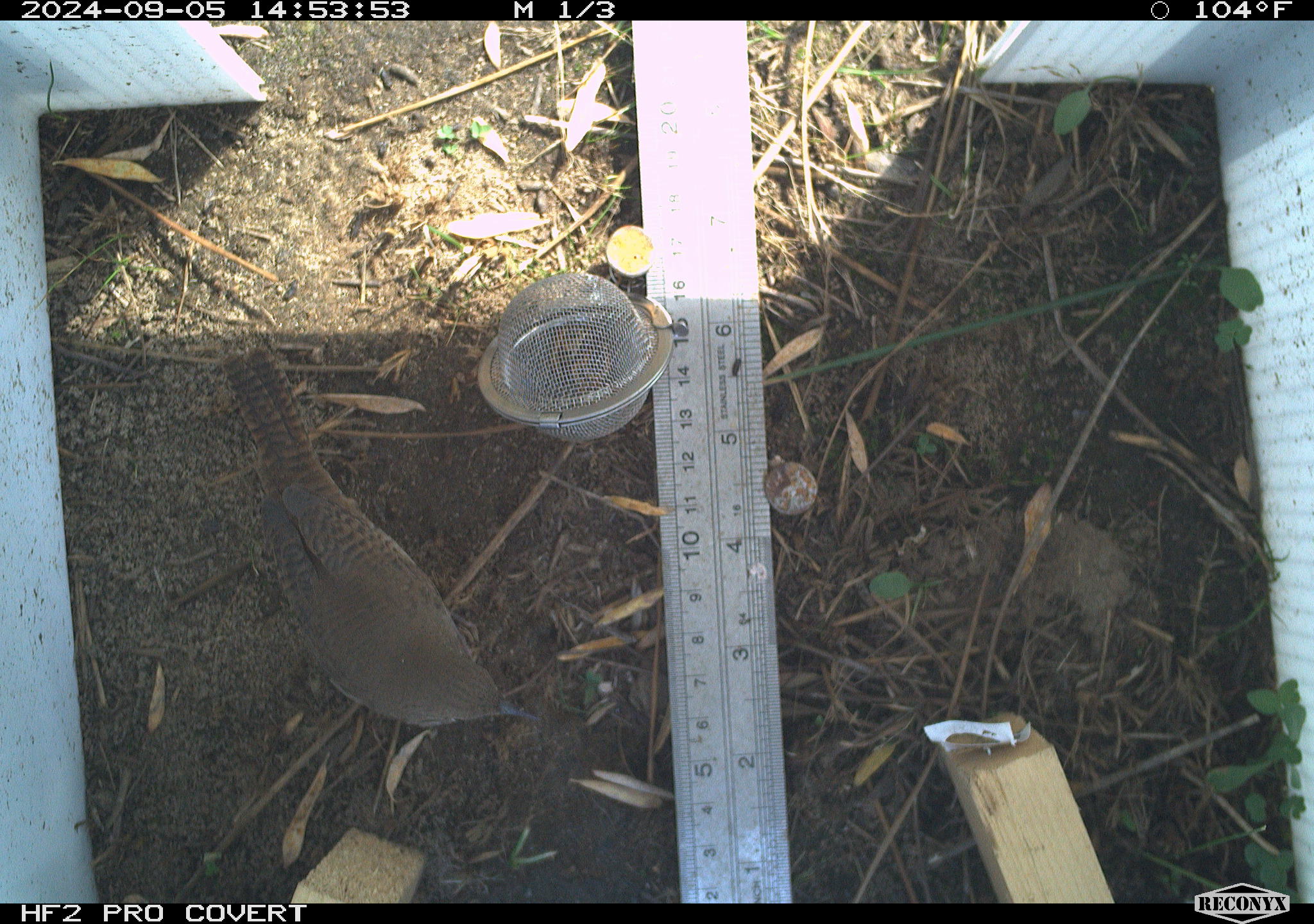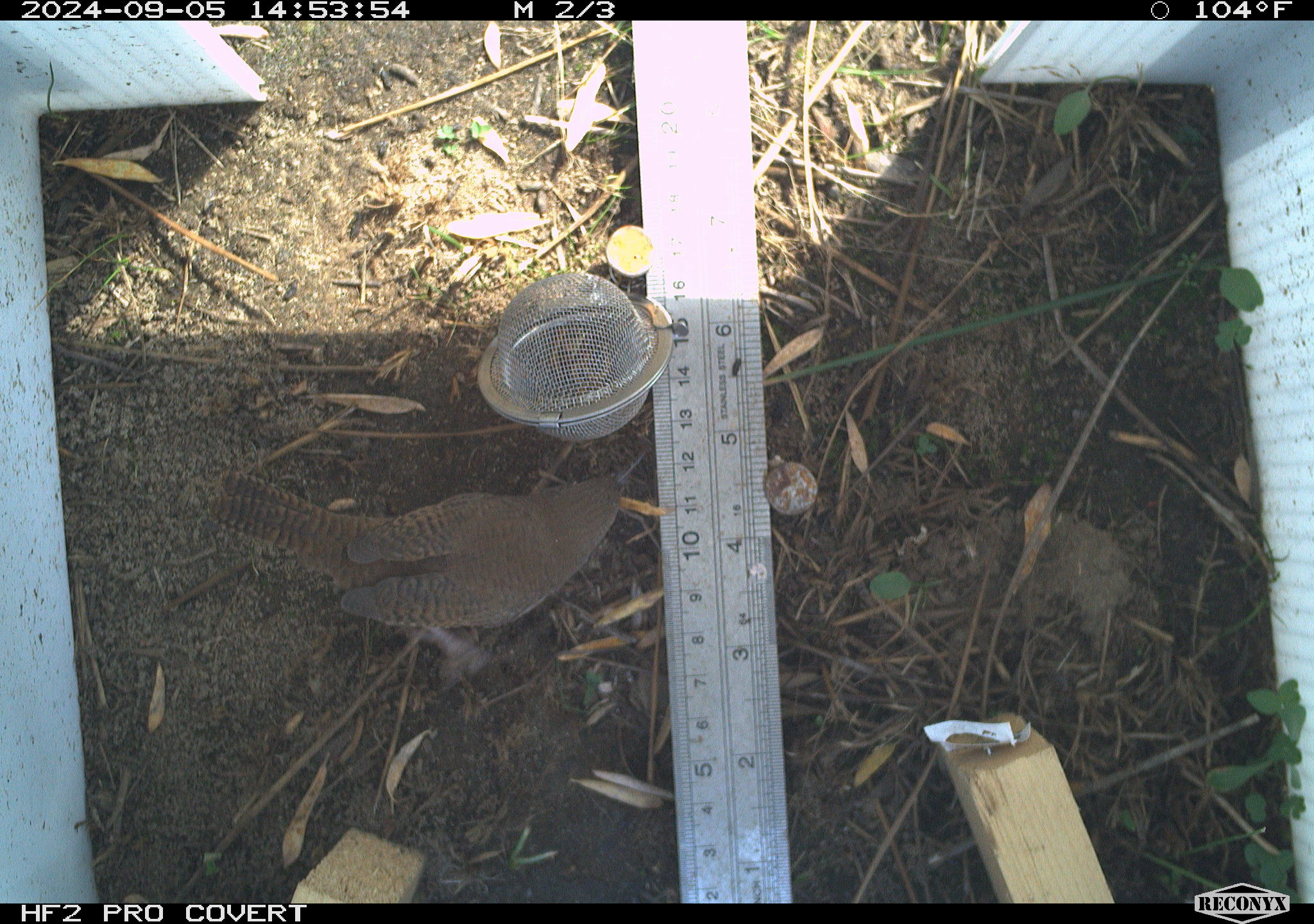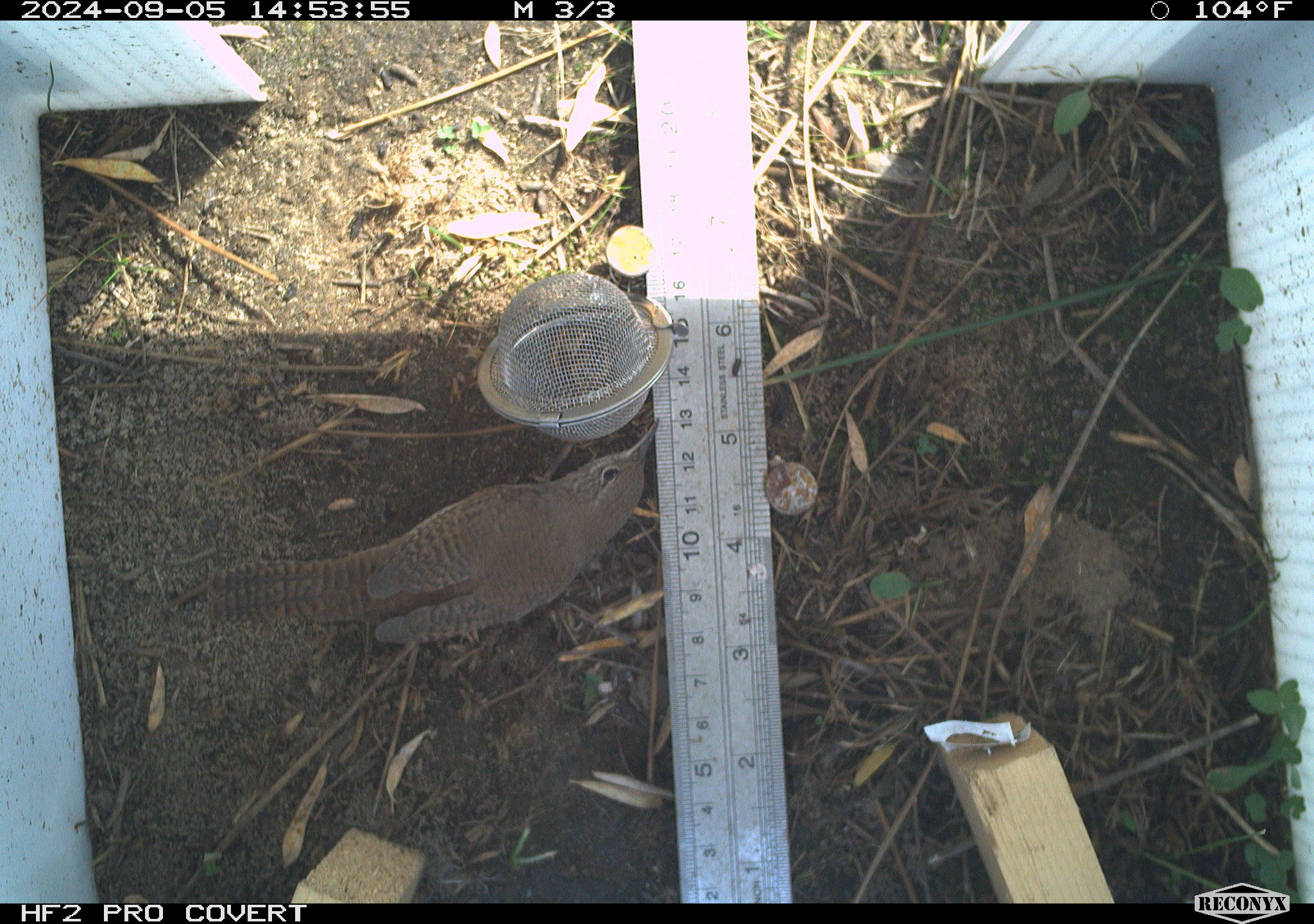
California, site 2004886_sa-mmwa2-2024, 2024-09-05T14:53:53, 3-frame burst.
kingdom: Animalia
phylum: Chordata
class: Aves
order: Passeriformes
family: Troglodytidae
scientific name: Troglodytidae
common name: wren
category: troglodytidae family